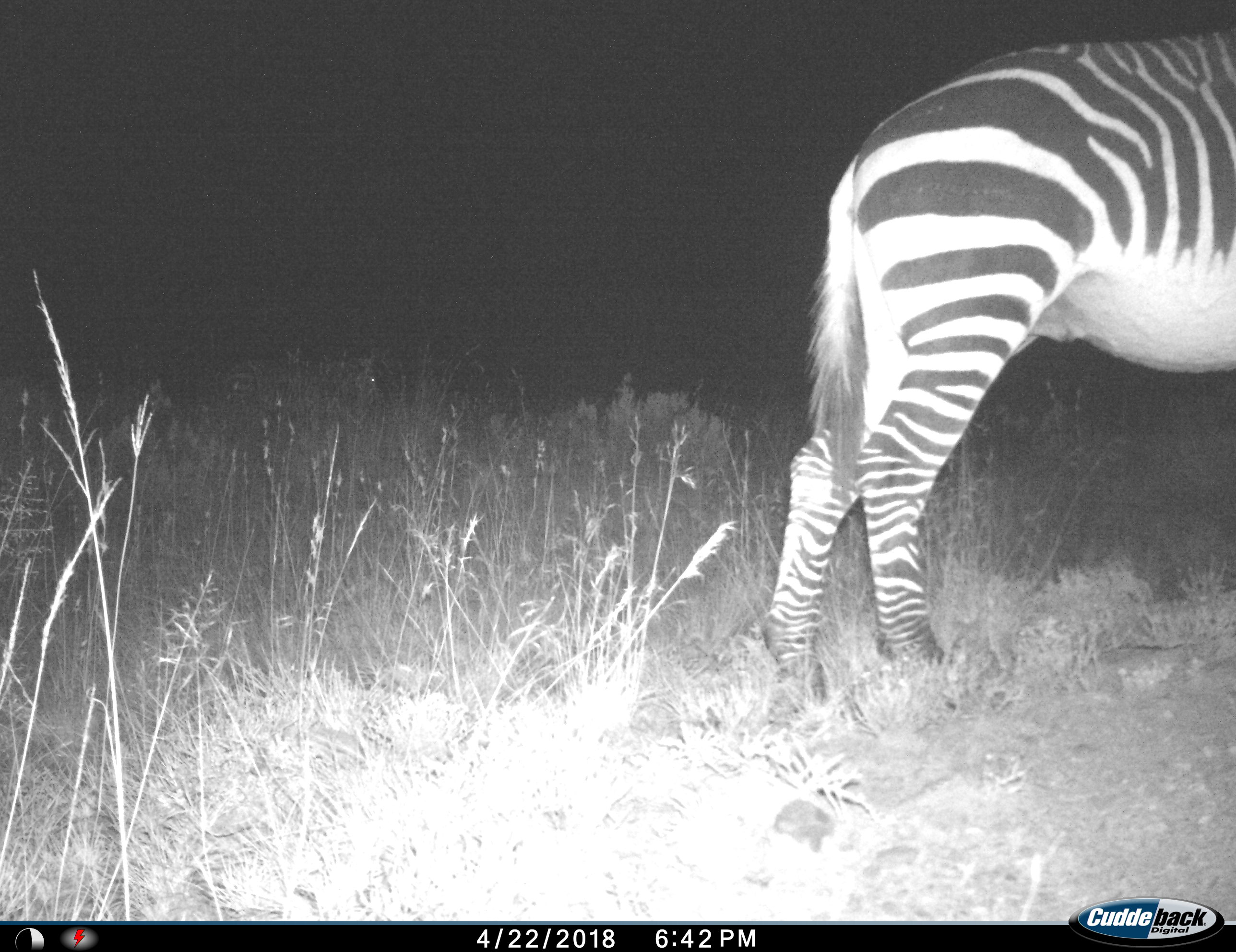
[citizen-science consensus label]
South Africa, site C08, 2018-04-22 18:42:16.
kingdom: Animalia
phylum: Chordata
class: Mammalia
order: Perissodactyla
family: Equidae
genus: Equus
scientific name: Equus zebra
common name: mountain zebra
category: zebramountain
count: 1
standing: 67%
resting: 0%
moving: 44%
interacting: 0%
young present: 0%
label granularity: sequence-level